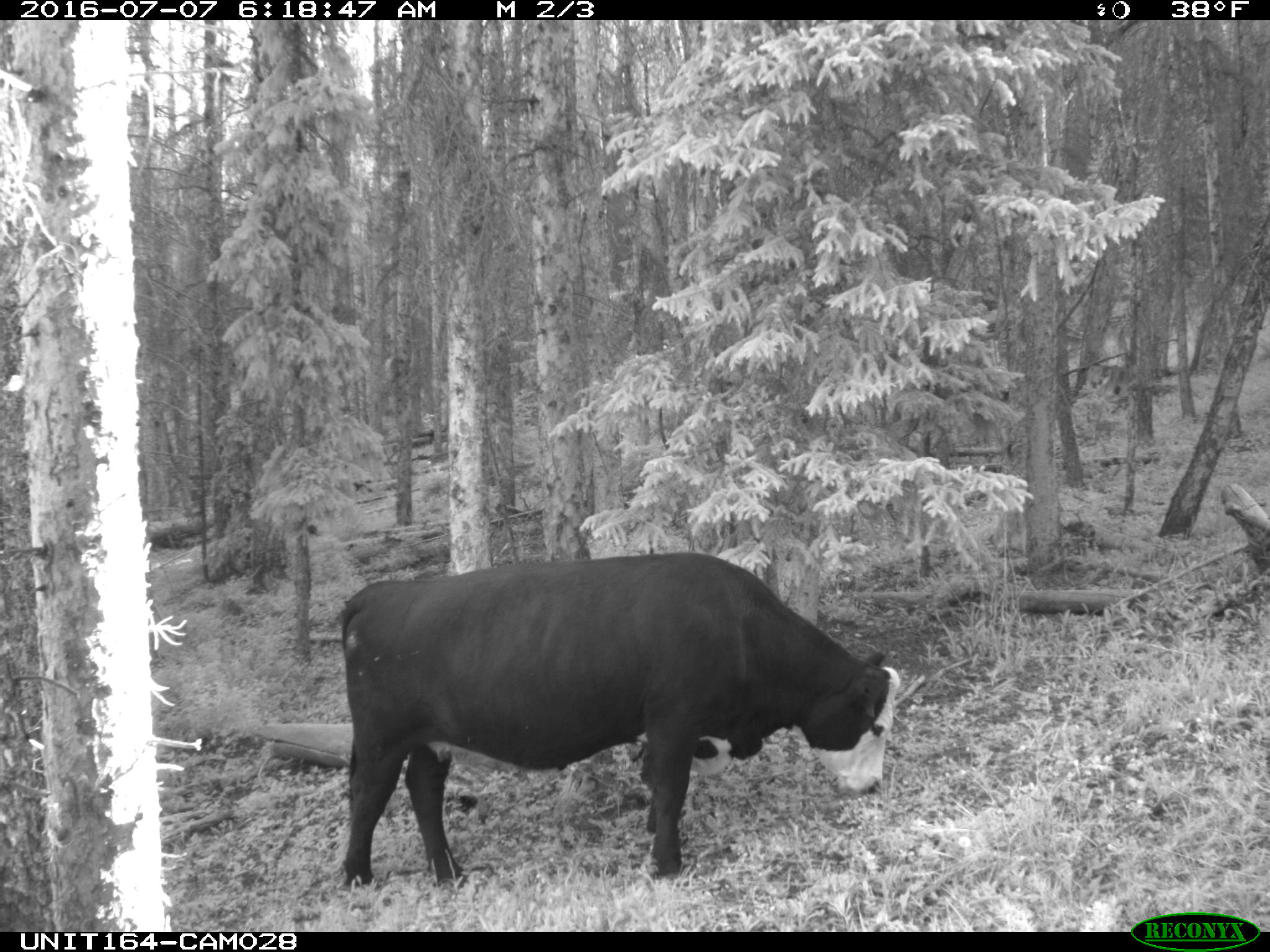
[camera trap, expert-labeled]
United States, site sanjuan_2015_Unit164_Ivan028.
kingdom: Animalia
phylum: Chordata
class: Mammalia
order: Artiodactyla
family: Bovidae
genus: Bos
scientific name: Bos taurus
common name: domestic cow